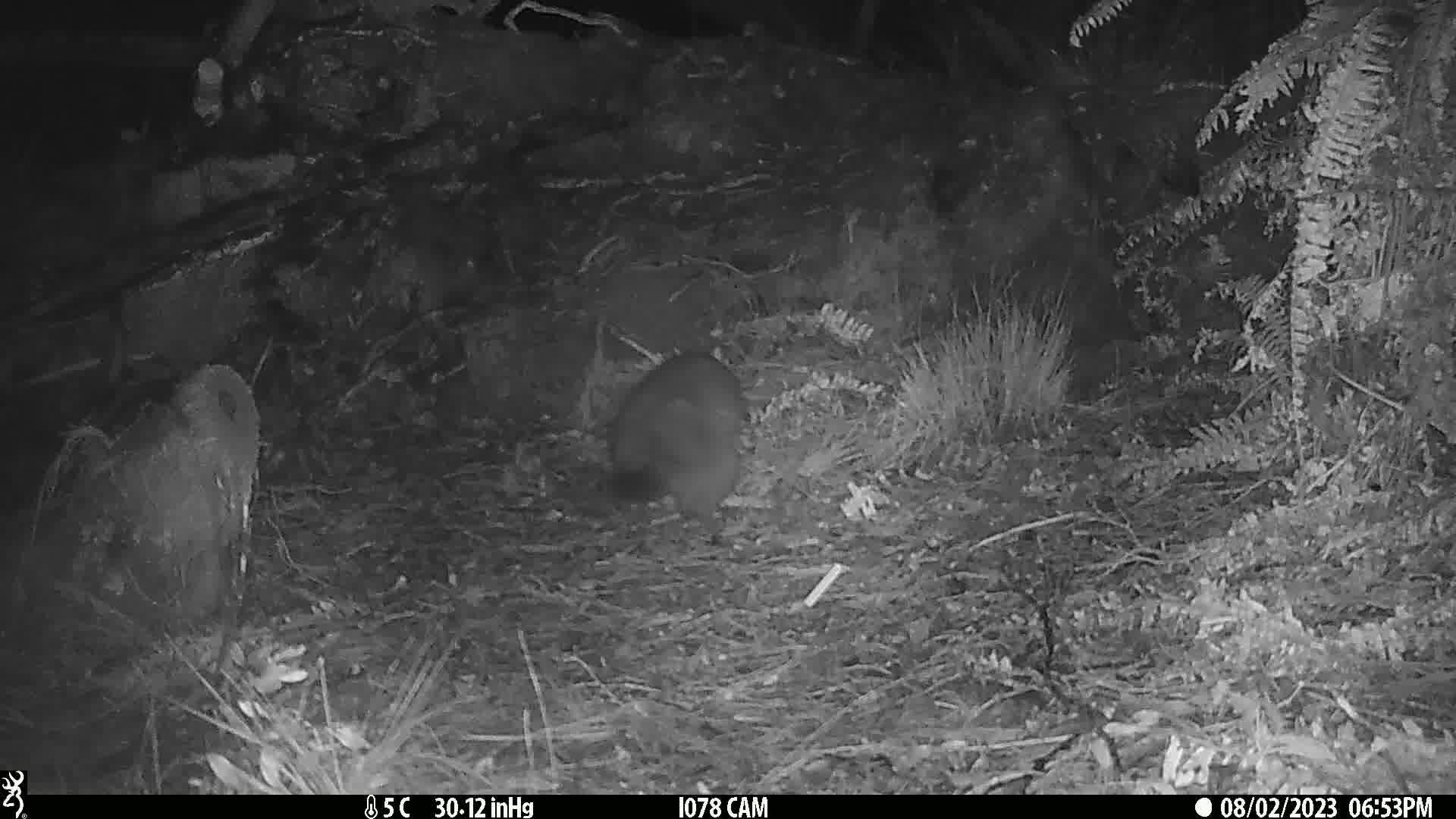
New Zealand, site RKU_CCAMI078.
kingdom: Animalia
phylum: Chordata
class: Mammalia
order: Diprotodontia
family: Phalangeridae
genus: Trichosurus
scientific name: Trichosurus vulpecula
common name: common brushtail possum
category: possum